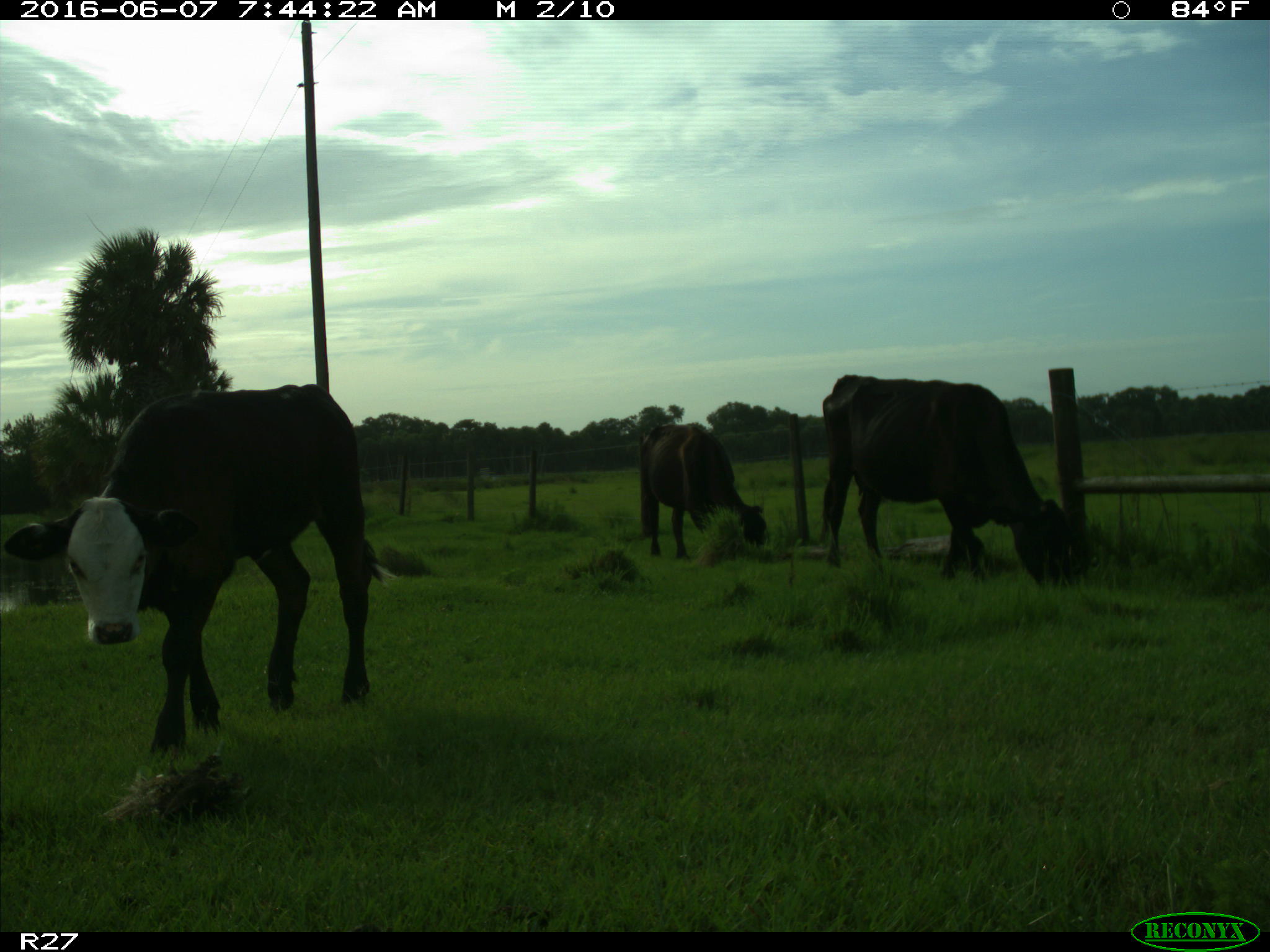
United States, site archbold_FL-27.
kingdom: Animalia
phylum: Chordata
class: Mammalia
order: Artiodactyla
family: Bovidae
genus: Bos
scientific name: Bos taurus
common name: domestic cow